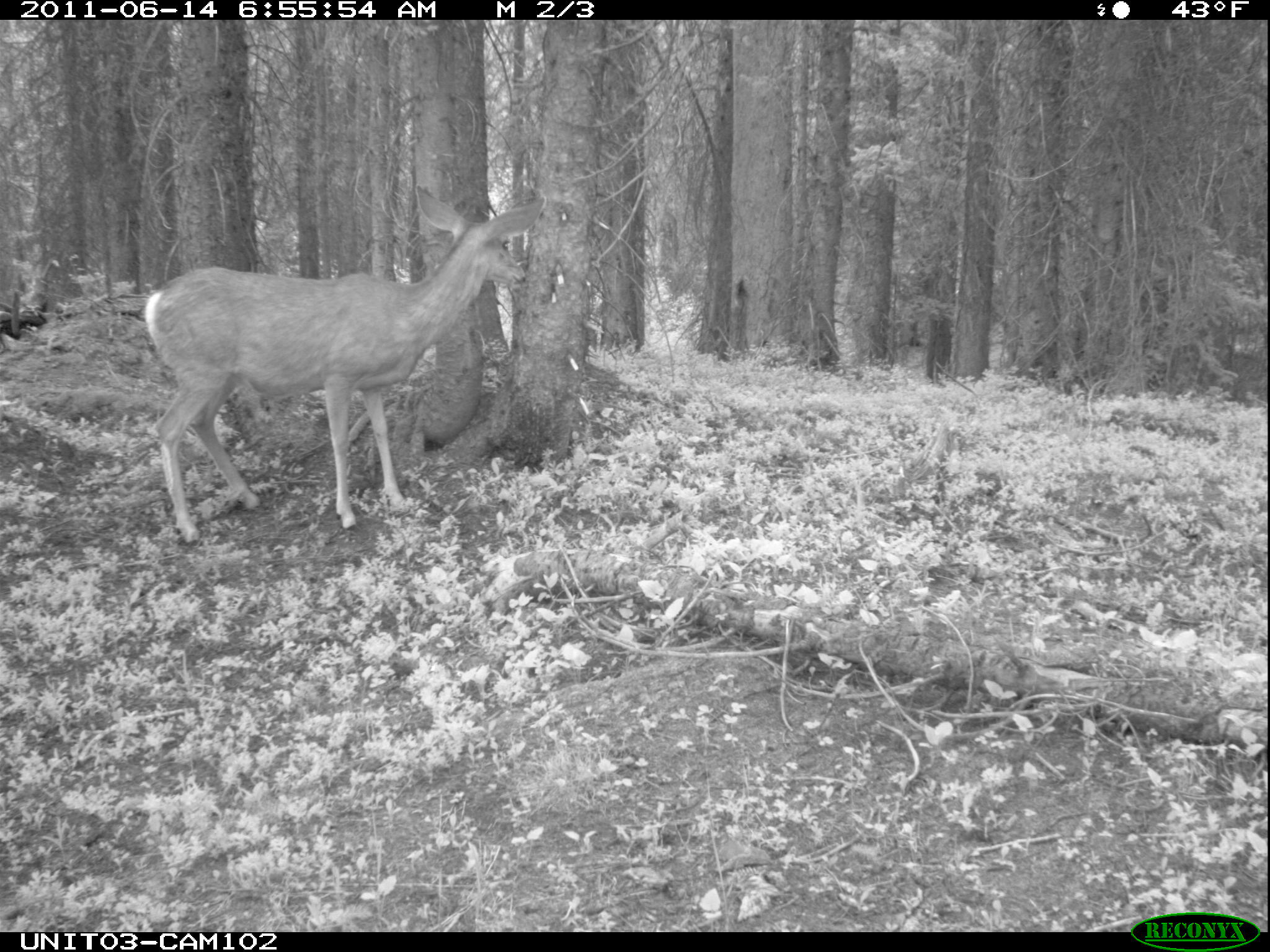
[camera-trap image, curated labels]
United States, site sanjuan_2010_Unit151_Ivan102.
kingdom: Animalia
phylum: Chordata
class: Mammalia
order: Artiodactyla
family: Cervidae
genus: Odocoileus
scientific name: Odocoileus hemionus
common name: mule deer